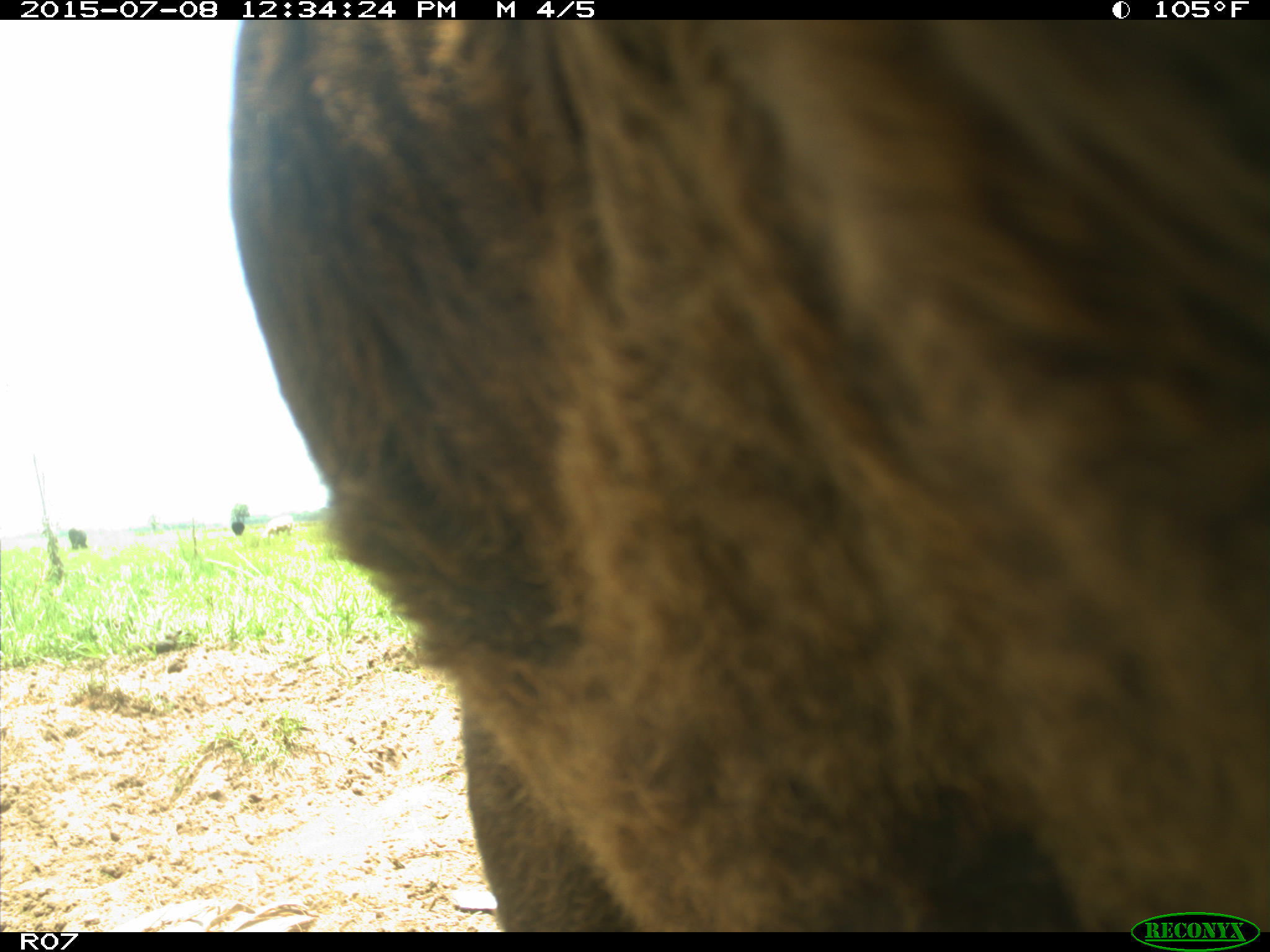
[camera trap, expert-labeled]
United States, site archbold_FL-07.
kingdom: Animalia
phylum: Chordata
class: Mammalia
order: Artiodactyla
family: Bovidae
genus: Bos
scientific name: Bos taurus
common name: domestic cow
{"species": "Bos taurus (domestic cow)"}